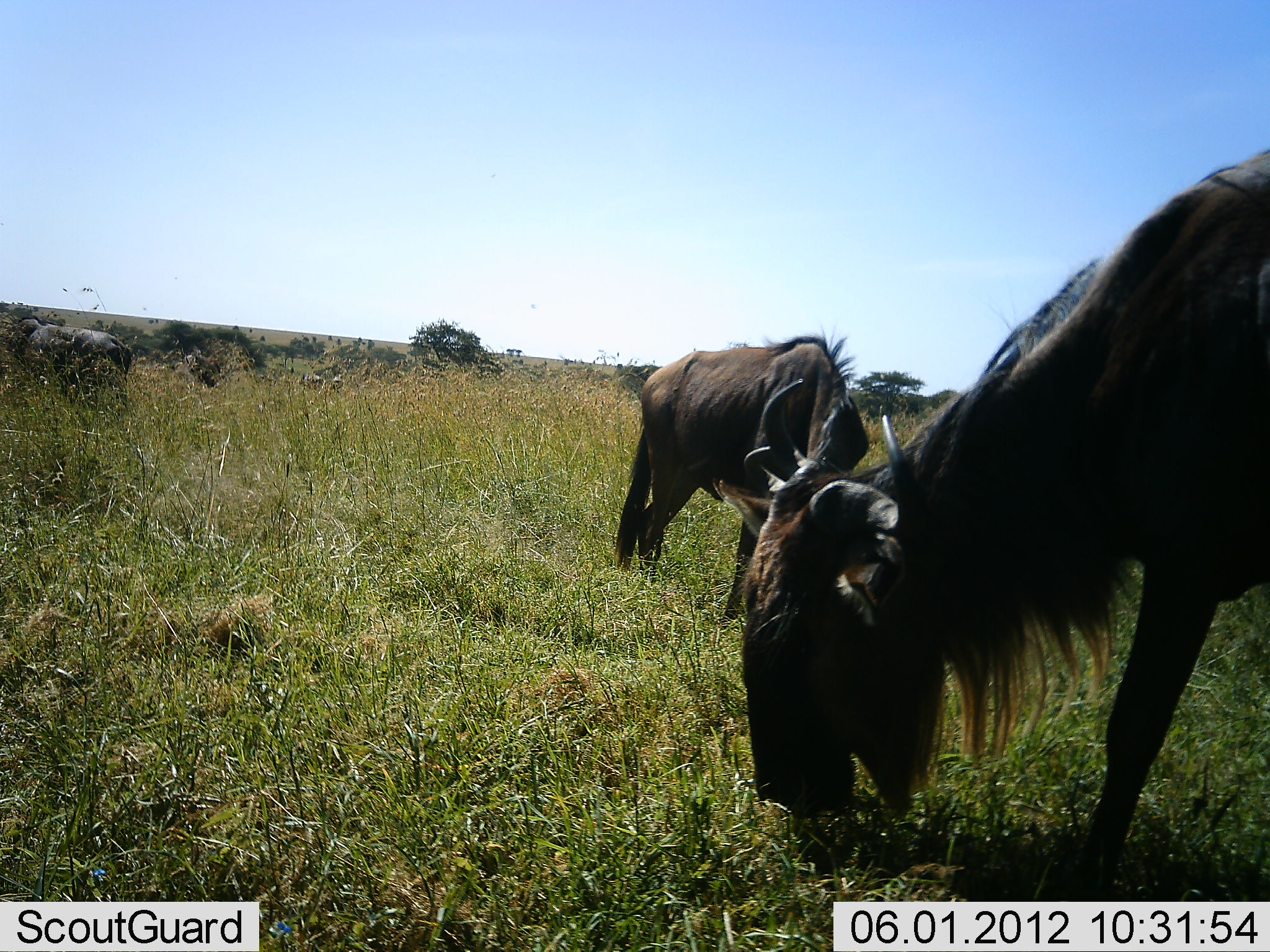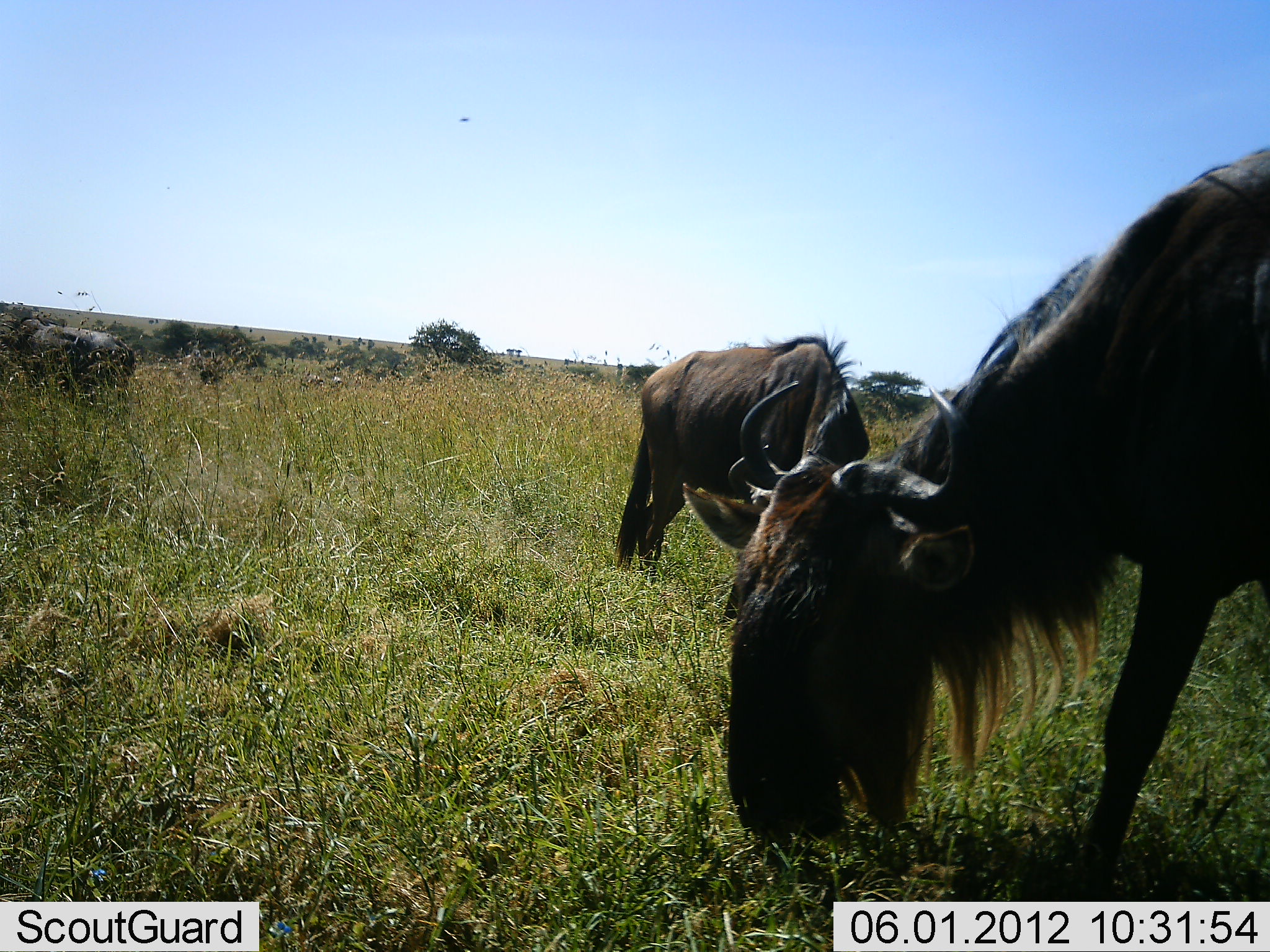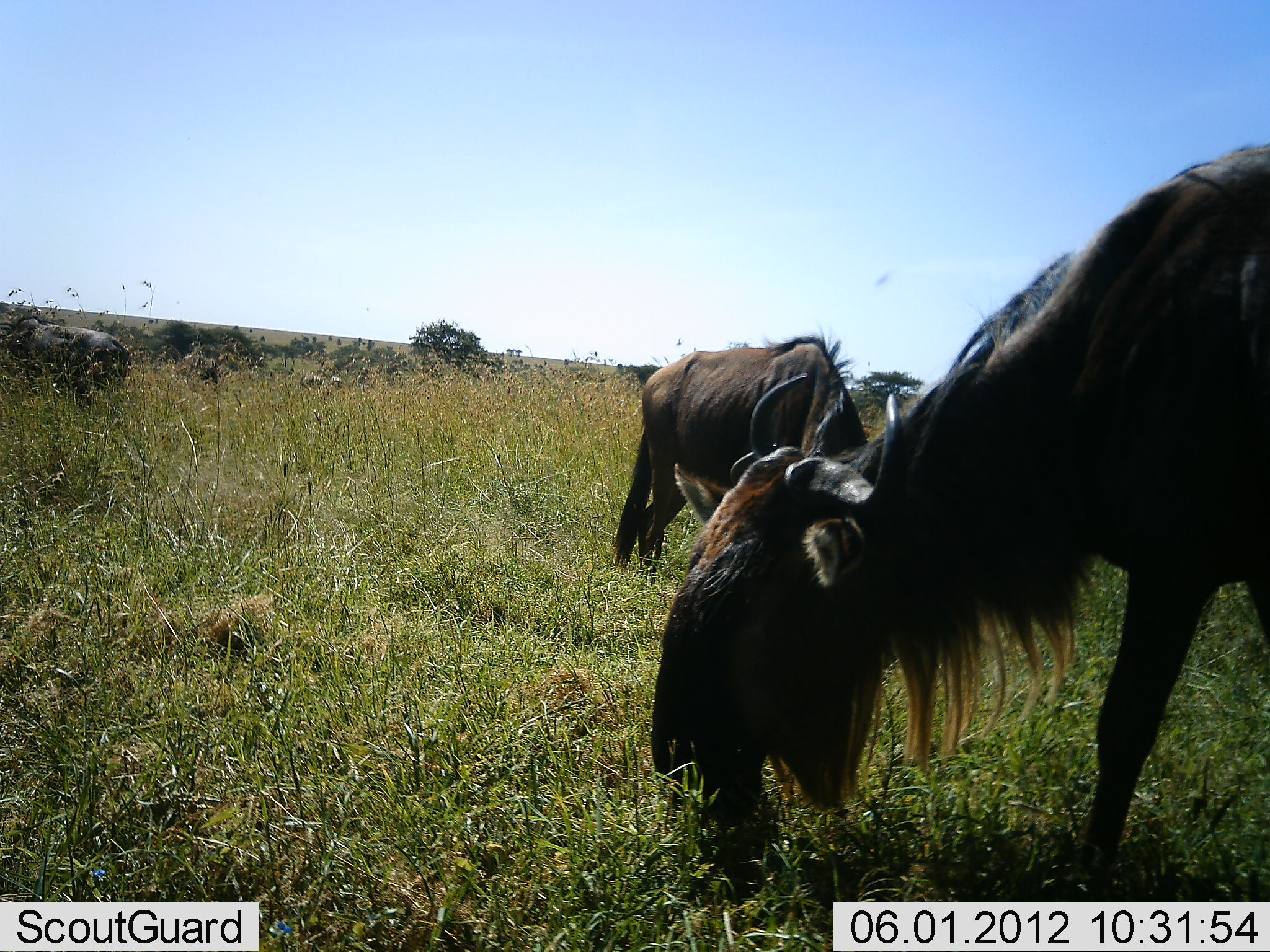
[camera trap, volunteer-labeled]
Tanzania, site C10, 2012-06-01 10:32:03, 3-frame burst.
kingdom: Animalia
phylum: Chordata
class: Mammalia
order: Artiodactyla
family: Bovidae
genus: Connochaetes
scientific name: Connochaetes taurinus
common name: blue wildebeest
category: wildebeest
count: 4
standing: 30%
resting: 0%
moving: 10%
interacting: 0%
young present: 0%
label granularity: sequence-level